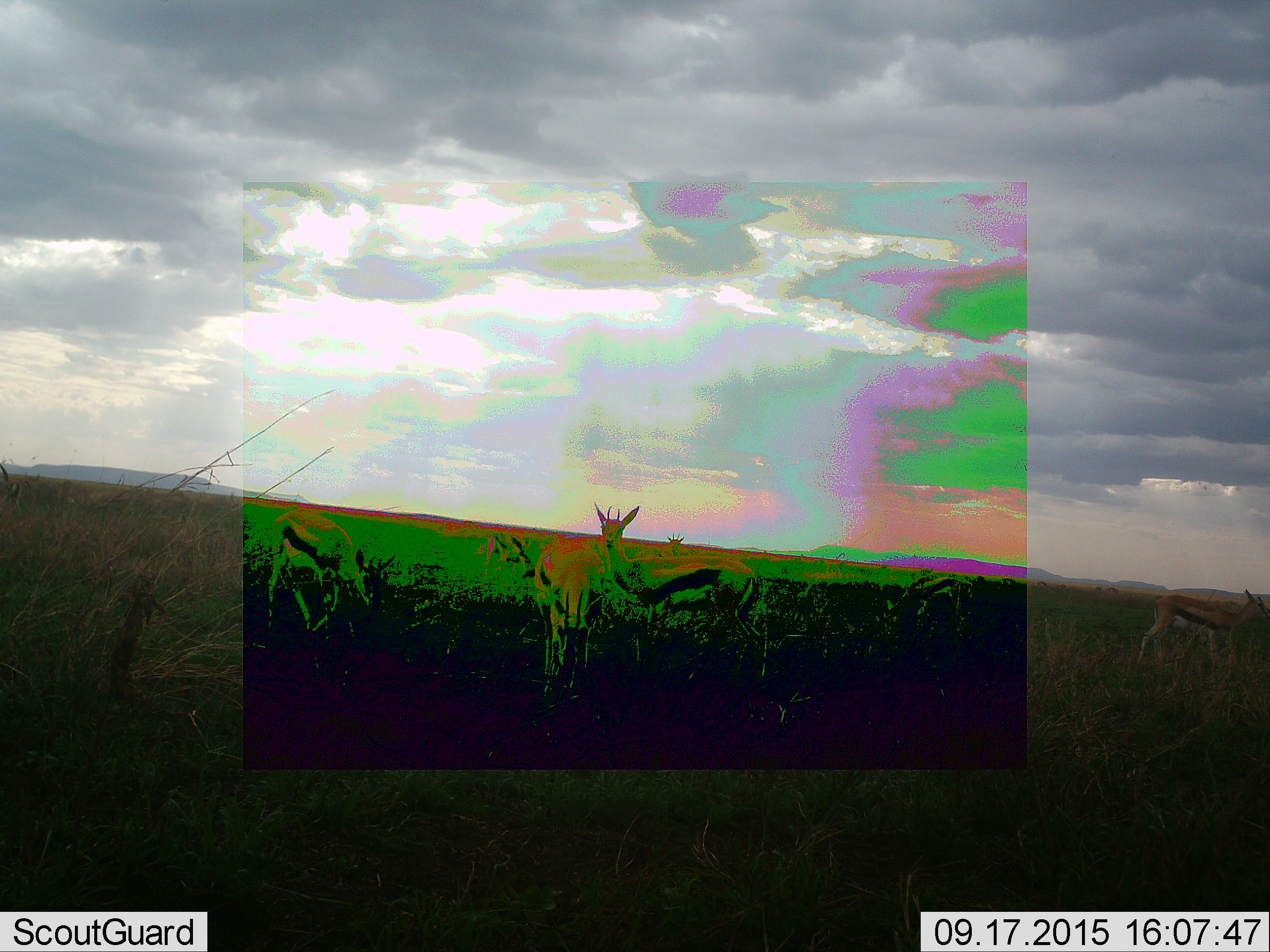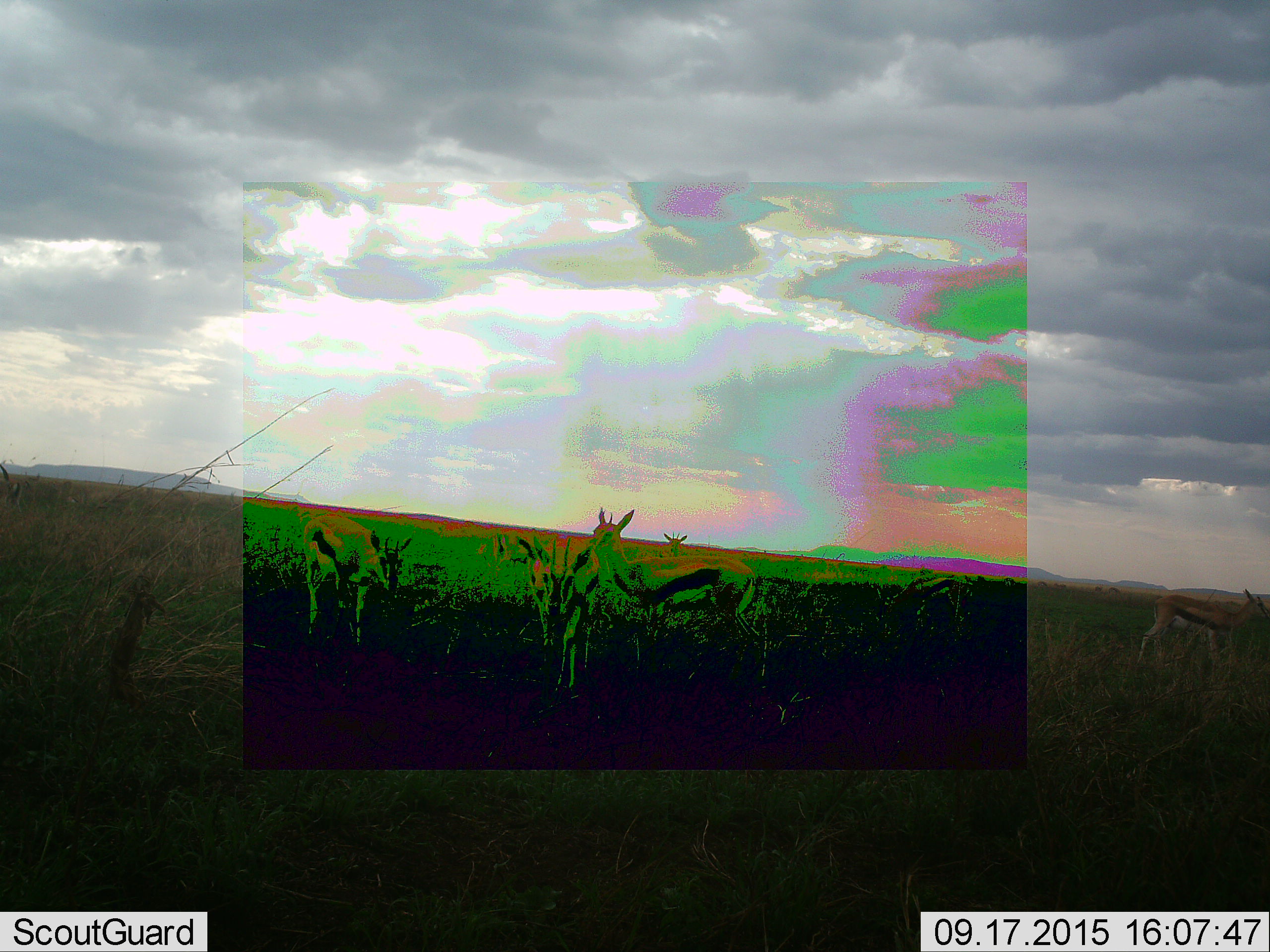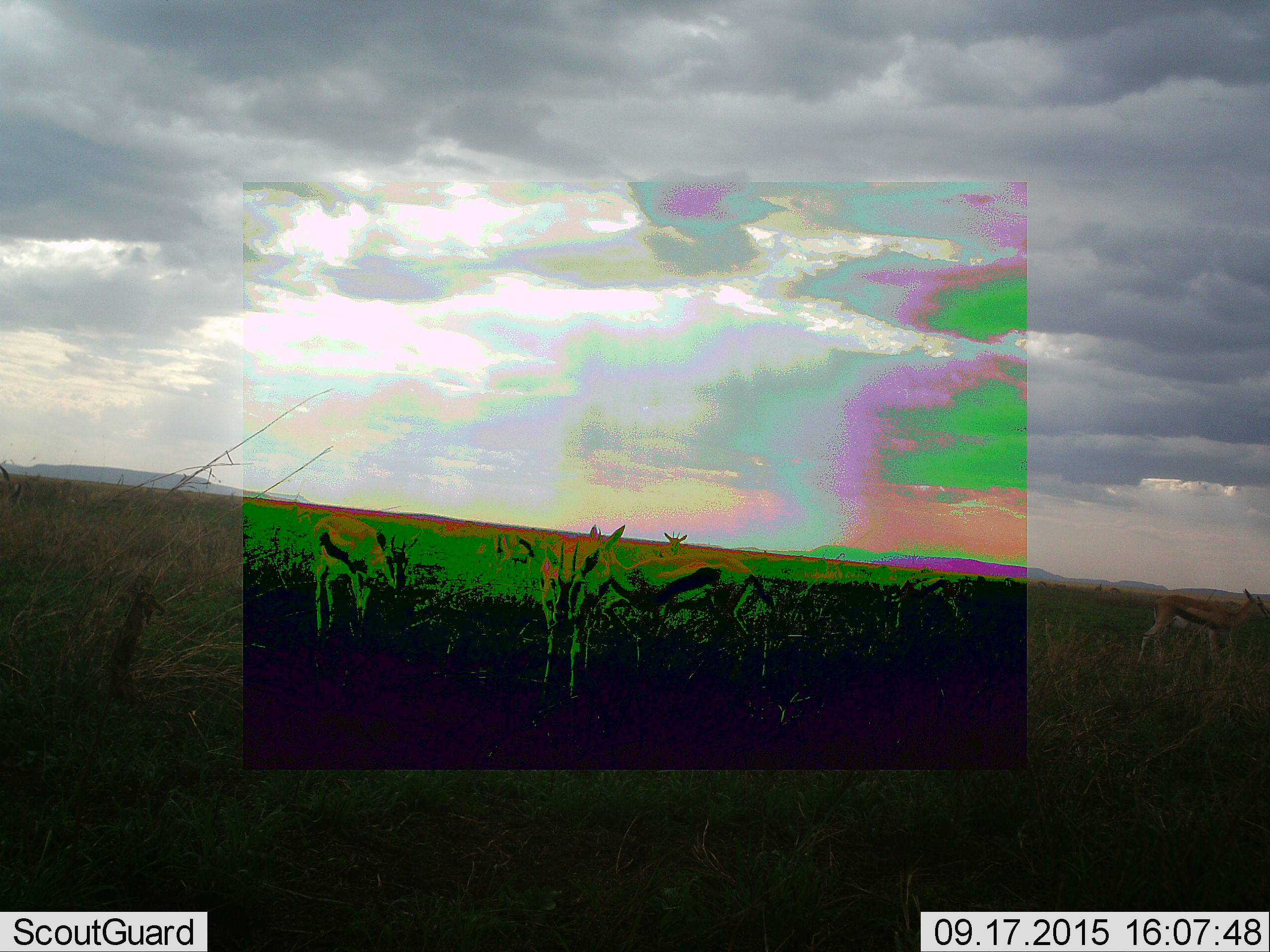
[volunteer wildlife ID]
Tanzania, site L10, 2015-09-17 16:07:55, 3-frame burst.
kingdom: Animalia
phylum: Chordata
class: Mammalia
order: Artiodactyla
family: Bovidae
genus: Eudorcas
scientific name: Eudorcas thomsonii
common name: thomson's gazelle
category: gazellethomsons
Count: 5.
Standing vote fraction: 67%.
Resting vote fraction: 0%.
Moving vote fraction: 67%.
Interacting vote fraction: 0%.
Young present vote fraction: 17%.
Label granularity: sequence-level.